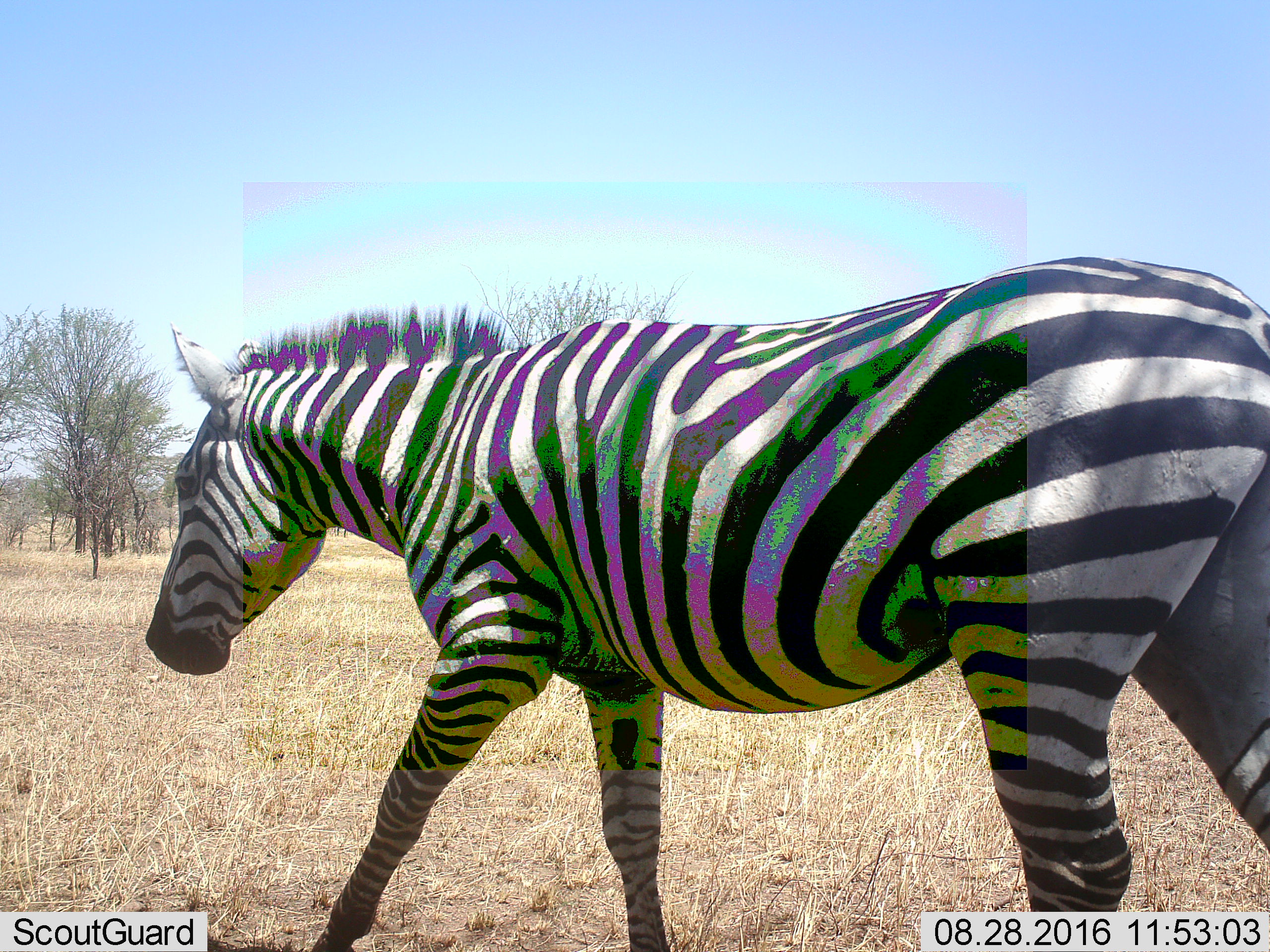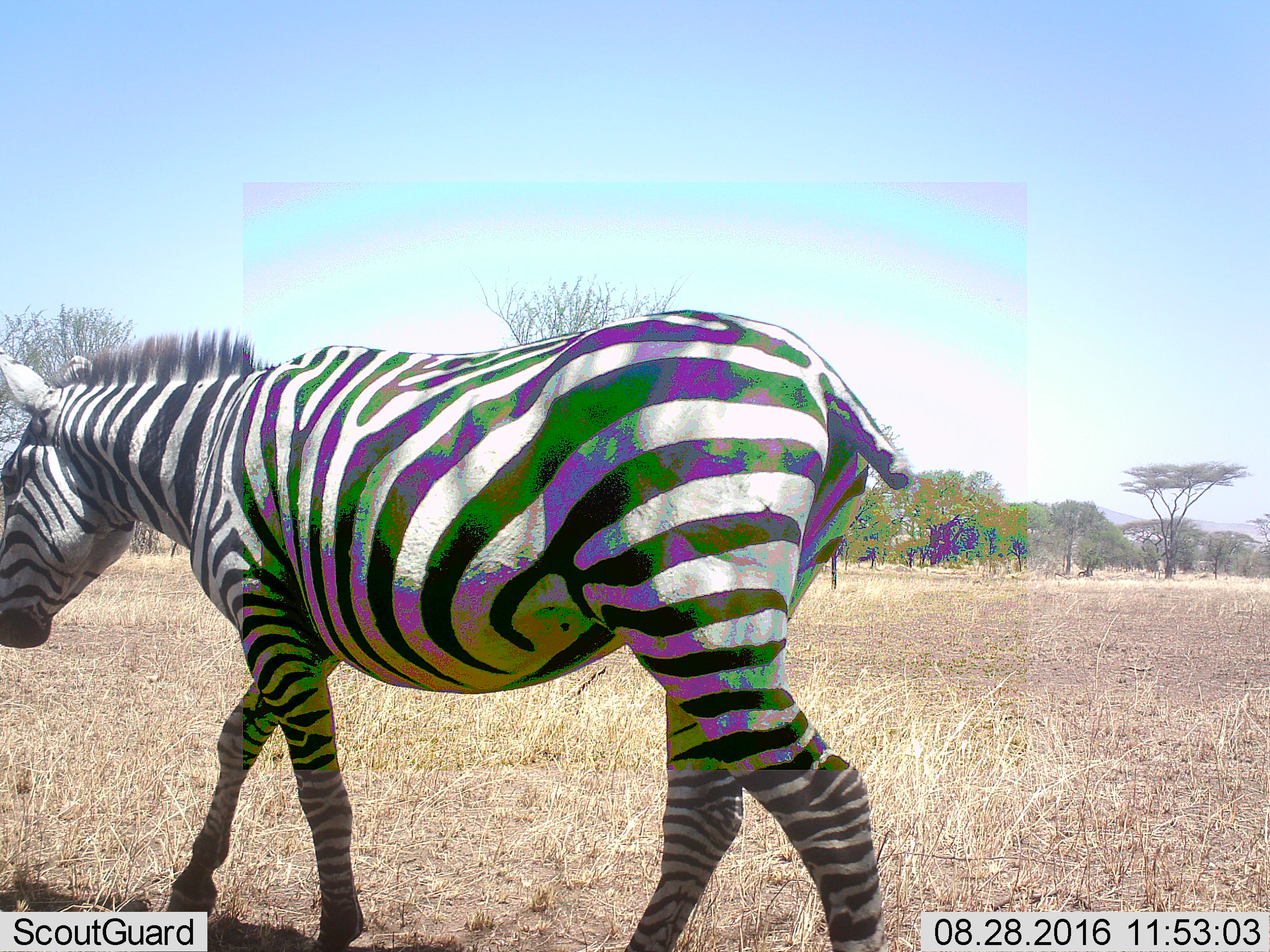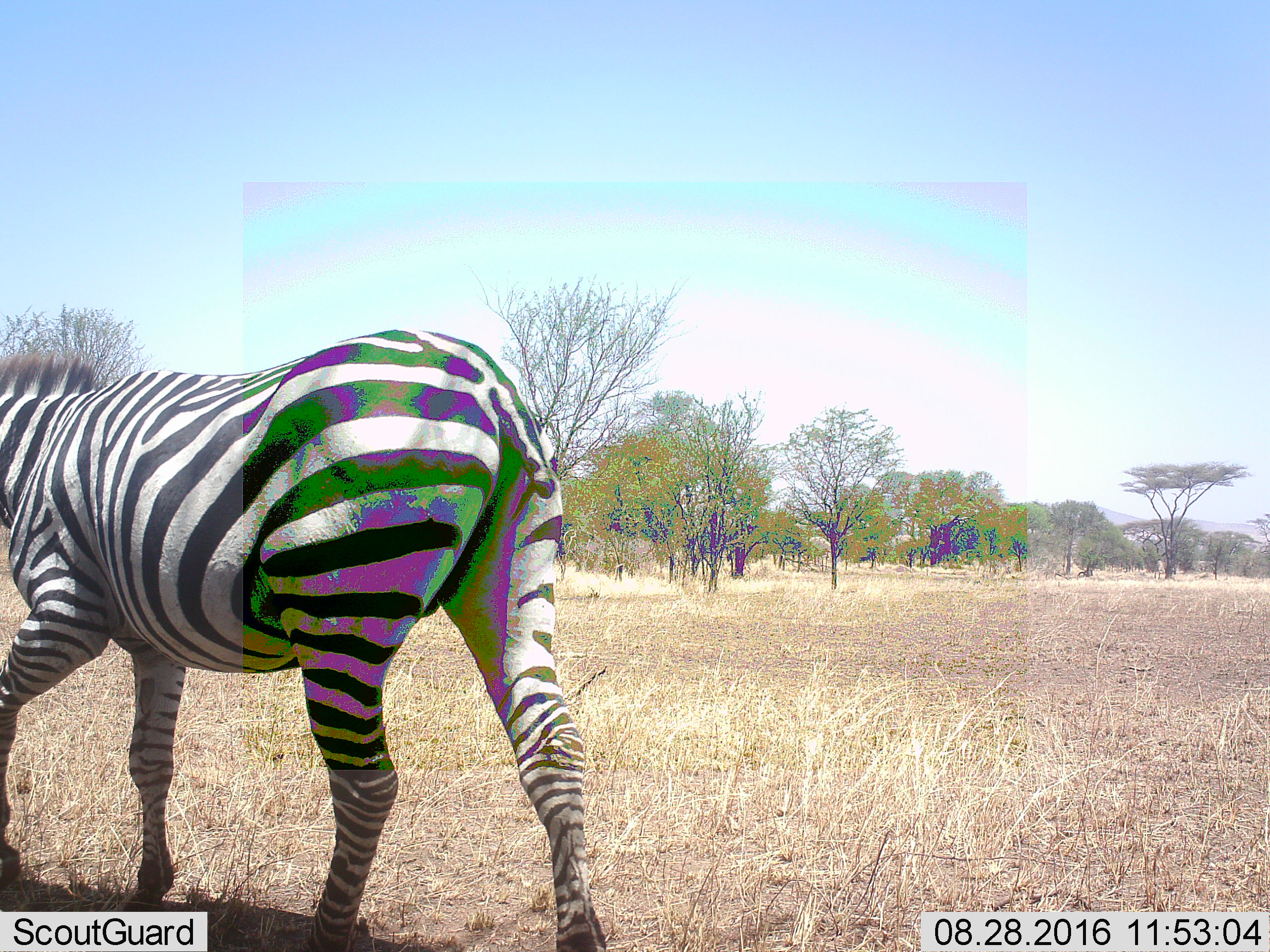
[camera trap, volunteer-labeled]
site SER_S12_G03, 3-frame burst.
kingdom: Animalia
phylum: Chordata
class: Mammalia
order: Perissodactyla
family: Equidae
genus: Equus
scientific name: Equus quagga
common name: plains zebra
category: zebraplains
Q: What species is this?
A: Zebraplains (plains zebra) (Equus quagga).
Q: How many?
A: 1.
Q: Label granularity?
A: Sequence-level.